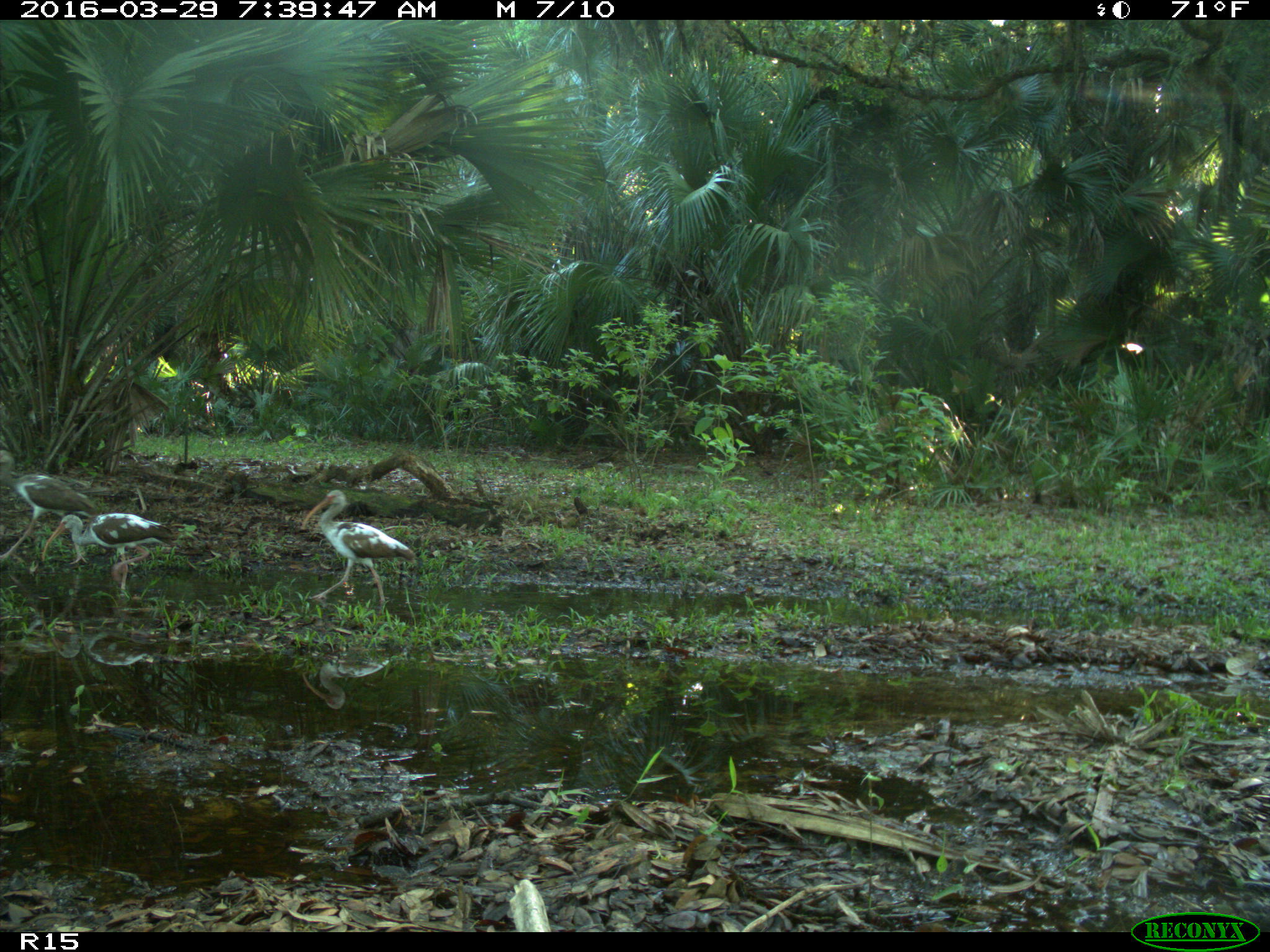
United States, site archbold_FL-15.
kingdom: Animalia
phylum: Chordata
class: Aves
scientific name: Aves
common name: birds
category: unidentified bird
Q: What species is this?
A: Unidentified bird (birds) (Aves).